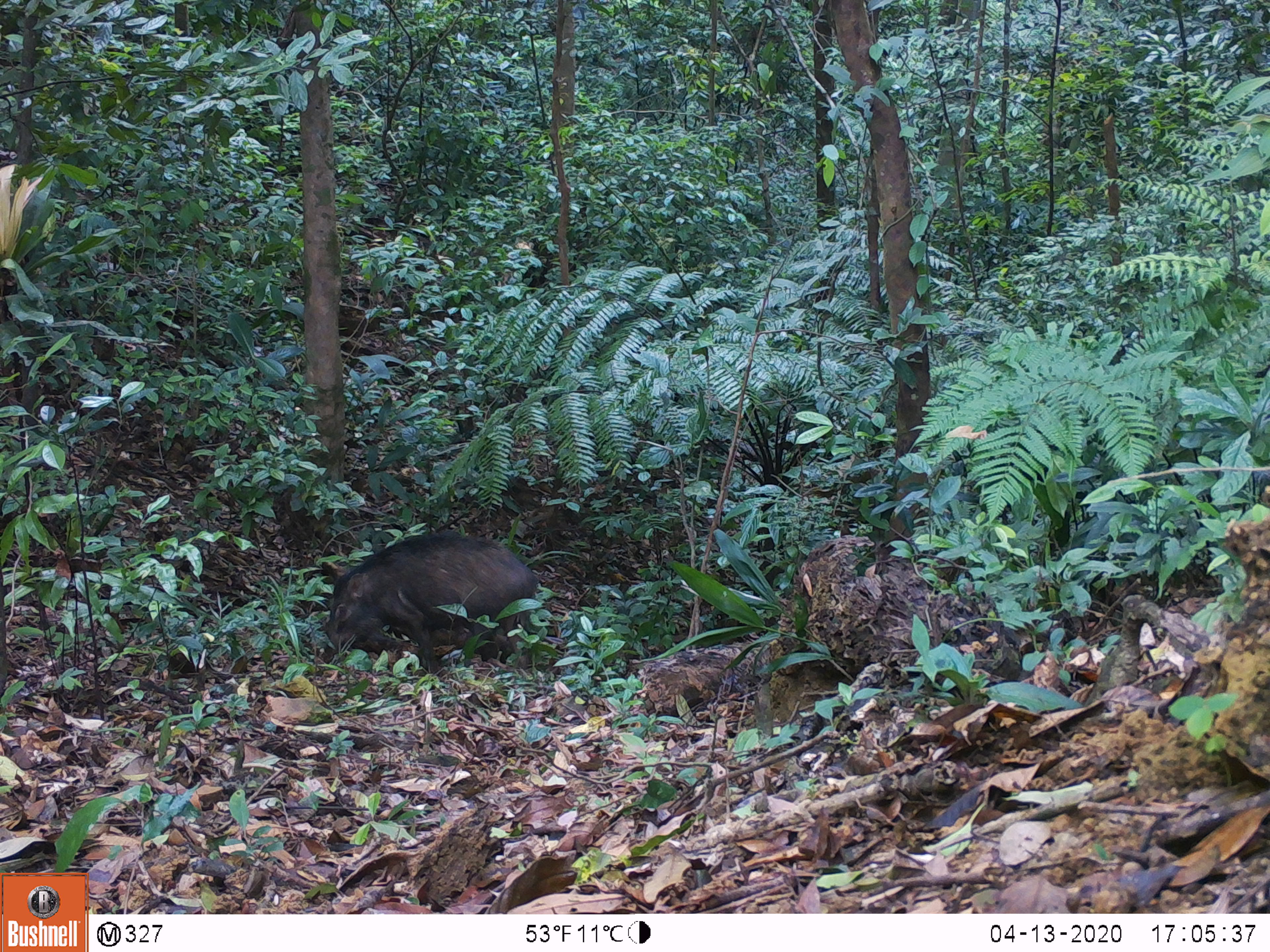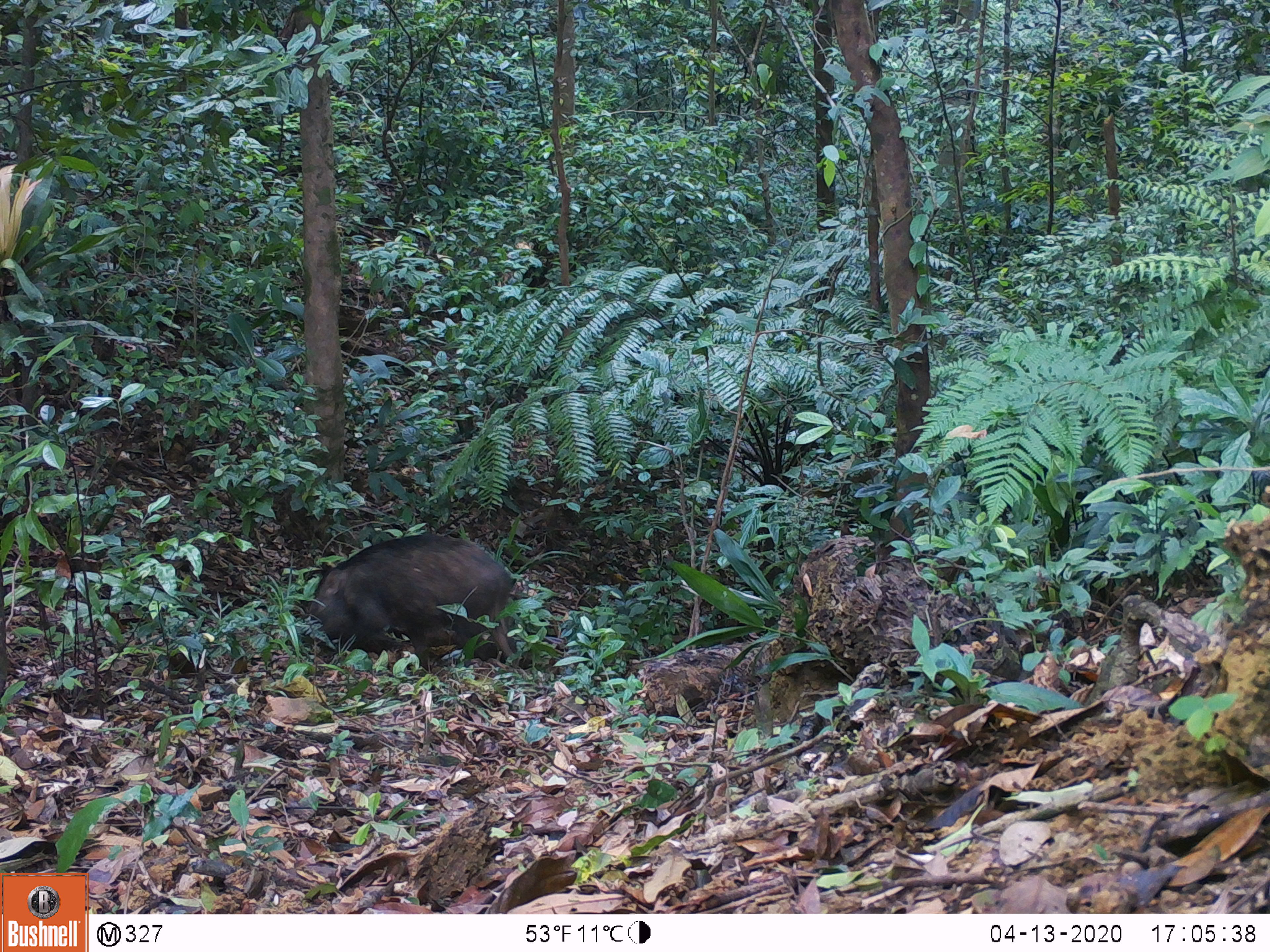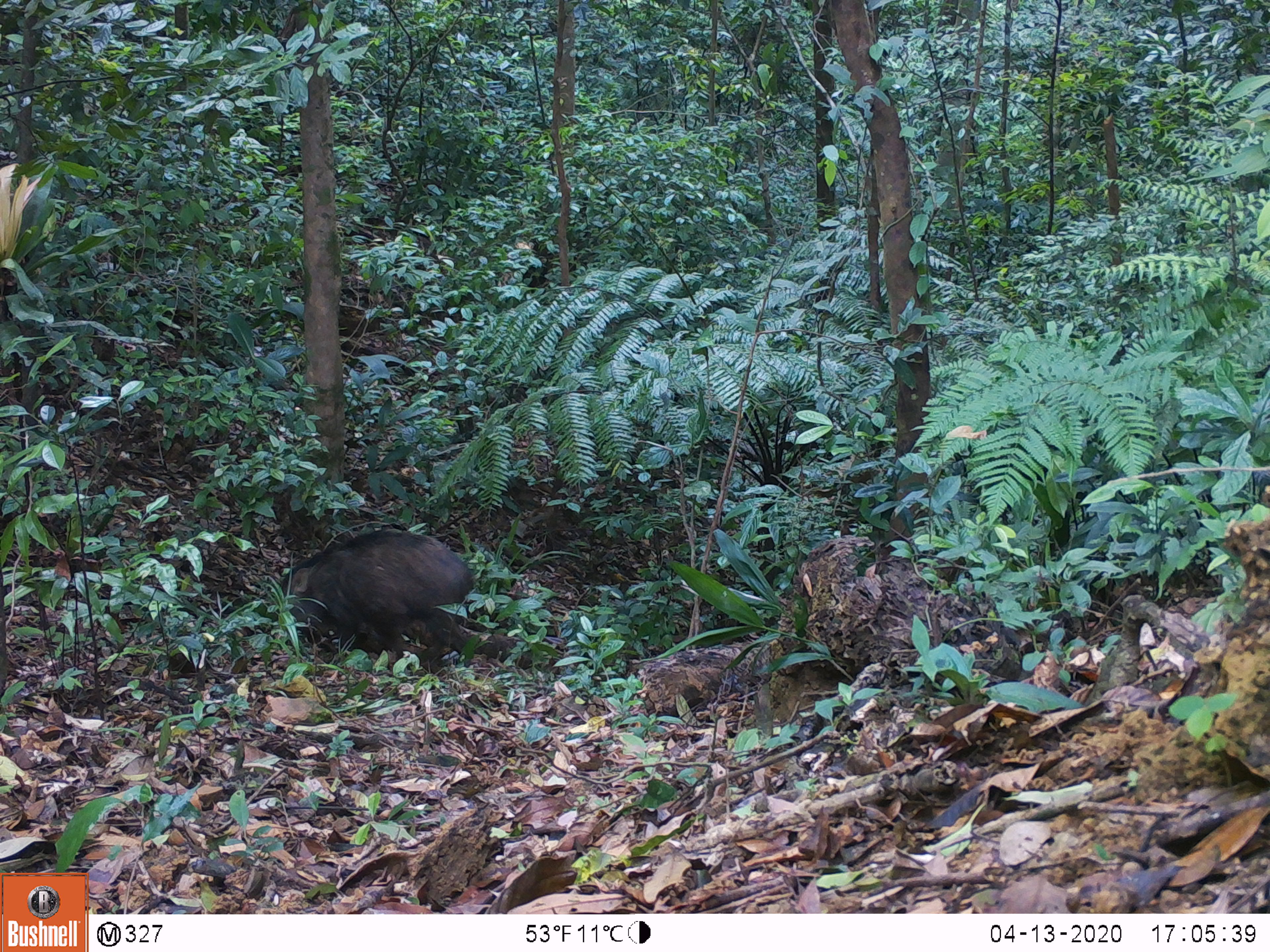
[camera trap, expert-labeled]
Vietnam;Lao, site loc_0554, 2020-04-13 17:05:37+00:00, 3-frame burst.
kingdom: Animalia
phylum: Chordata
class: Mammalia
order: Artiodactyla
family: Suidae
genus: Sus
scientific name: Sus scrofa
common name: eurasian wild pig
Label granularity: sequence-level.